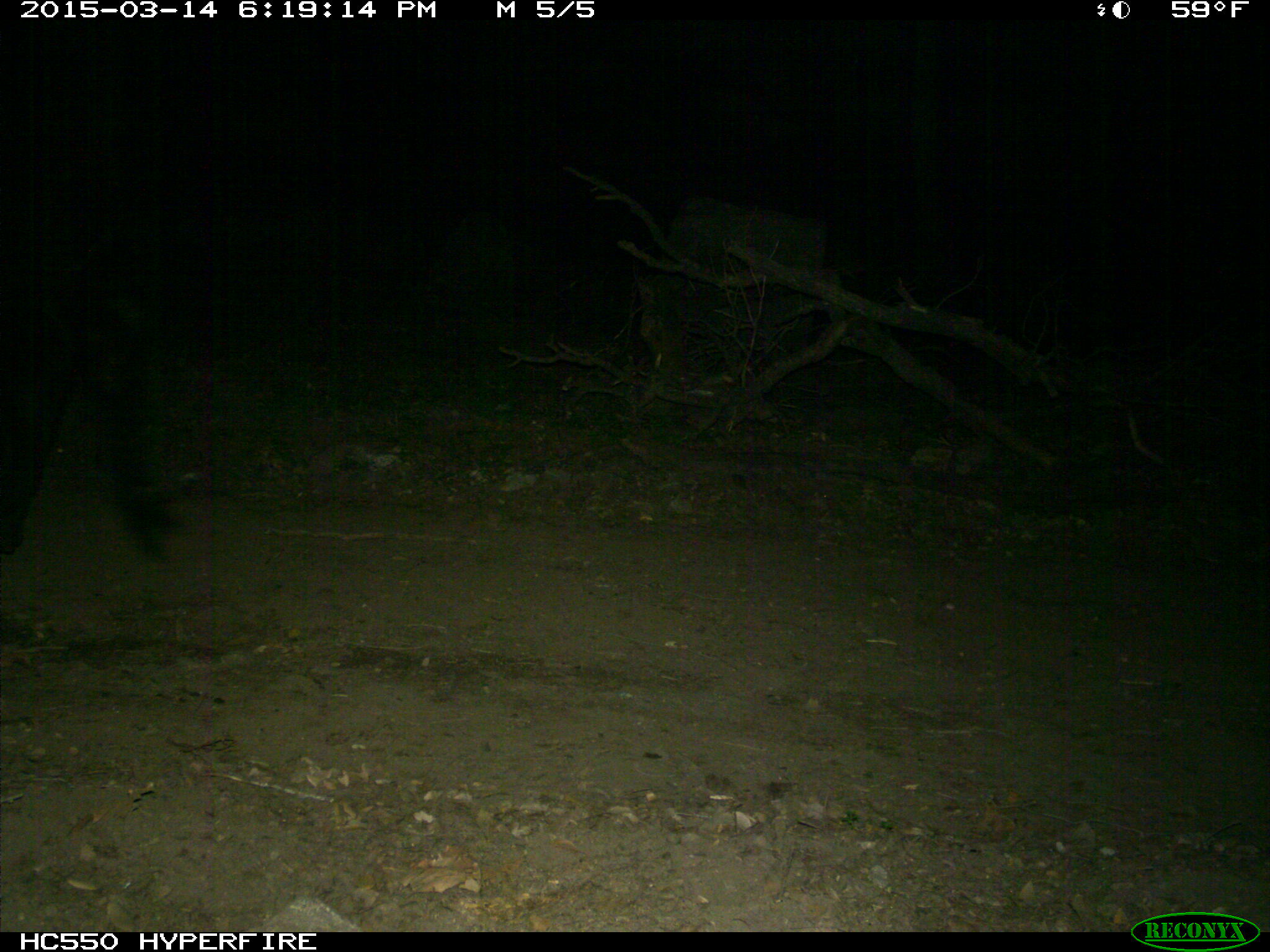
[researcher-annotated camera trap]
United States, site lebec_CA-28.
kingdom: Animalia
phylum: Chordata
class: Mammalia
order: Artiodactyla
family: Bovidae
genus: Bos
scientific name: Bos taurus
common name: domestic cow